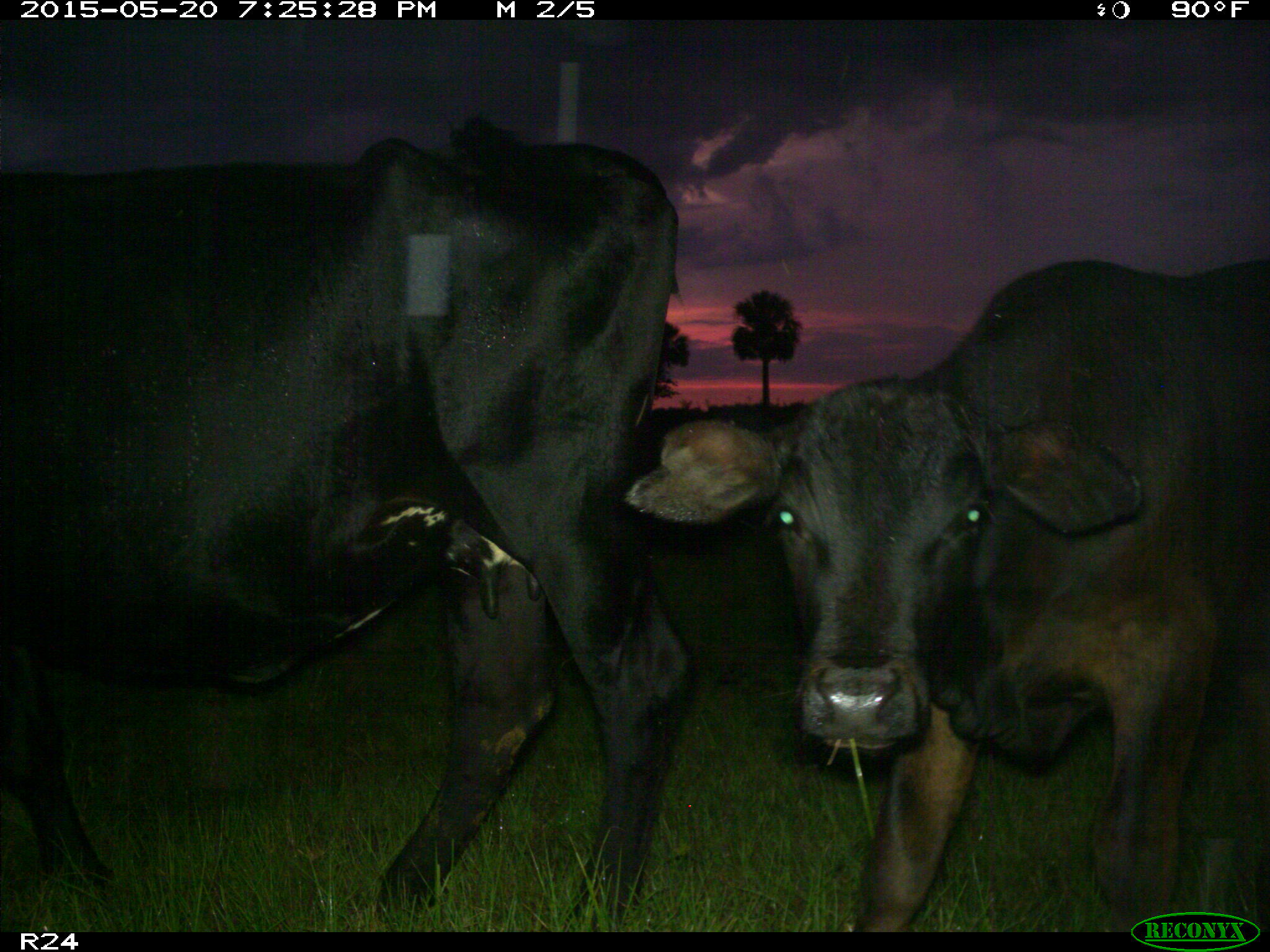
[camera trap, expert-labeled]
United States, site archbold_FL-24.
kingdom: Animalia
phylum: Chordata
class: Mammalia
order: Artiodactyla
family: Bovidae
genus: Bos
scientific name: Bos taurus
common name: domestic cow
Bos taurus (domestic cow).